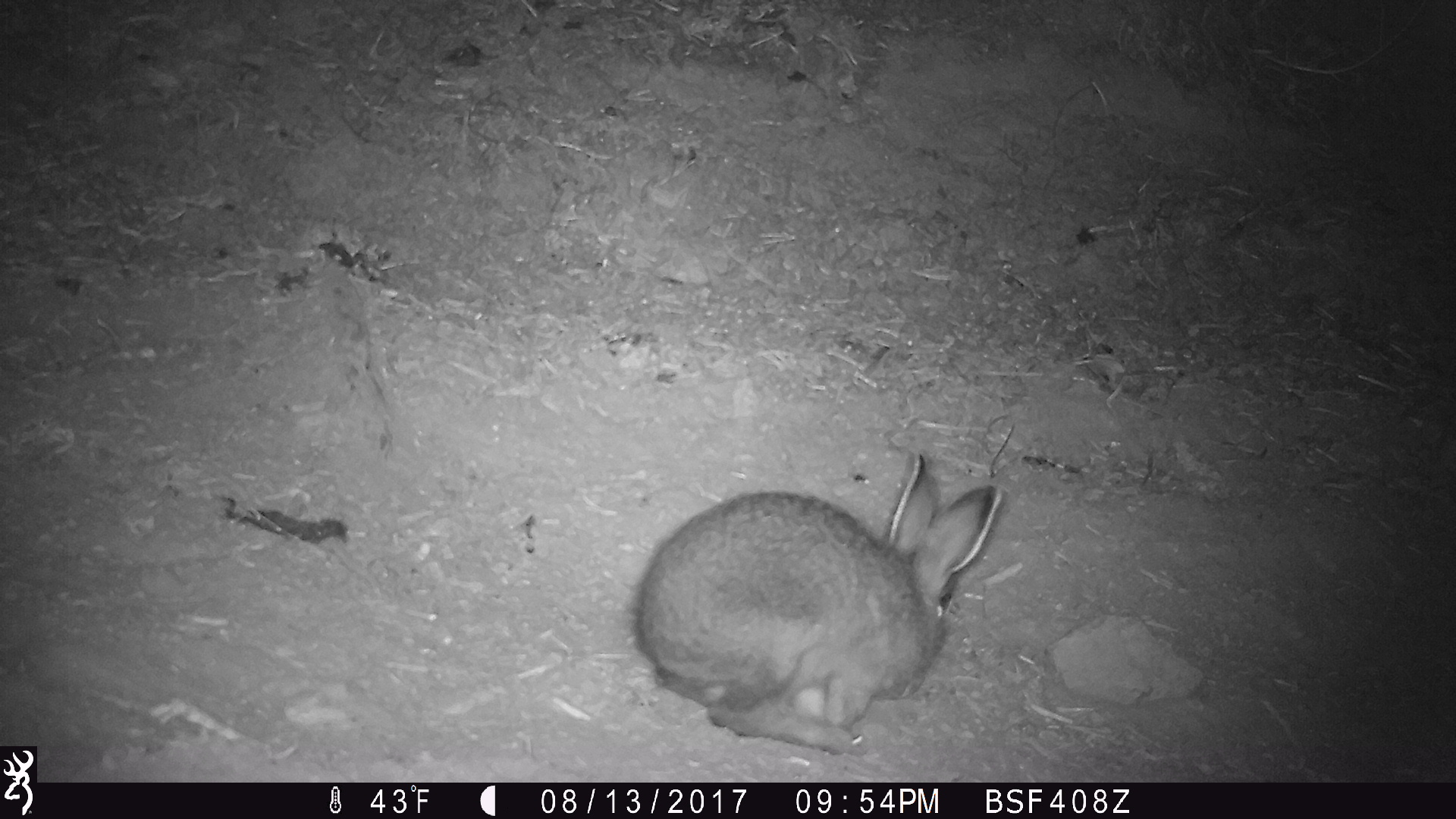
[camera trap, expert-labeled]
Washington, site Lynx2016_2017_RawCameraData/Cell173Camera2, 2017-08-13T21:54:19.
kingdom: Animalia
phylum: Chordata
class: Mammalia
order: Lagomorpha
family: Leporidae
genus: Lepus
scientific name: Lepus americanus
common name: snowshoe hare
Lepus americanus (snowshoe hare). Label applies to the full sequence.